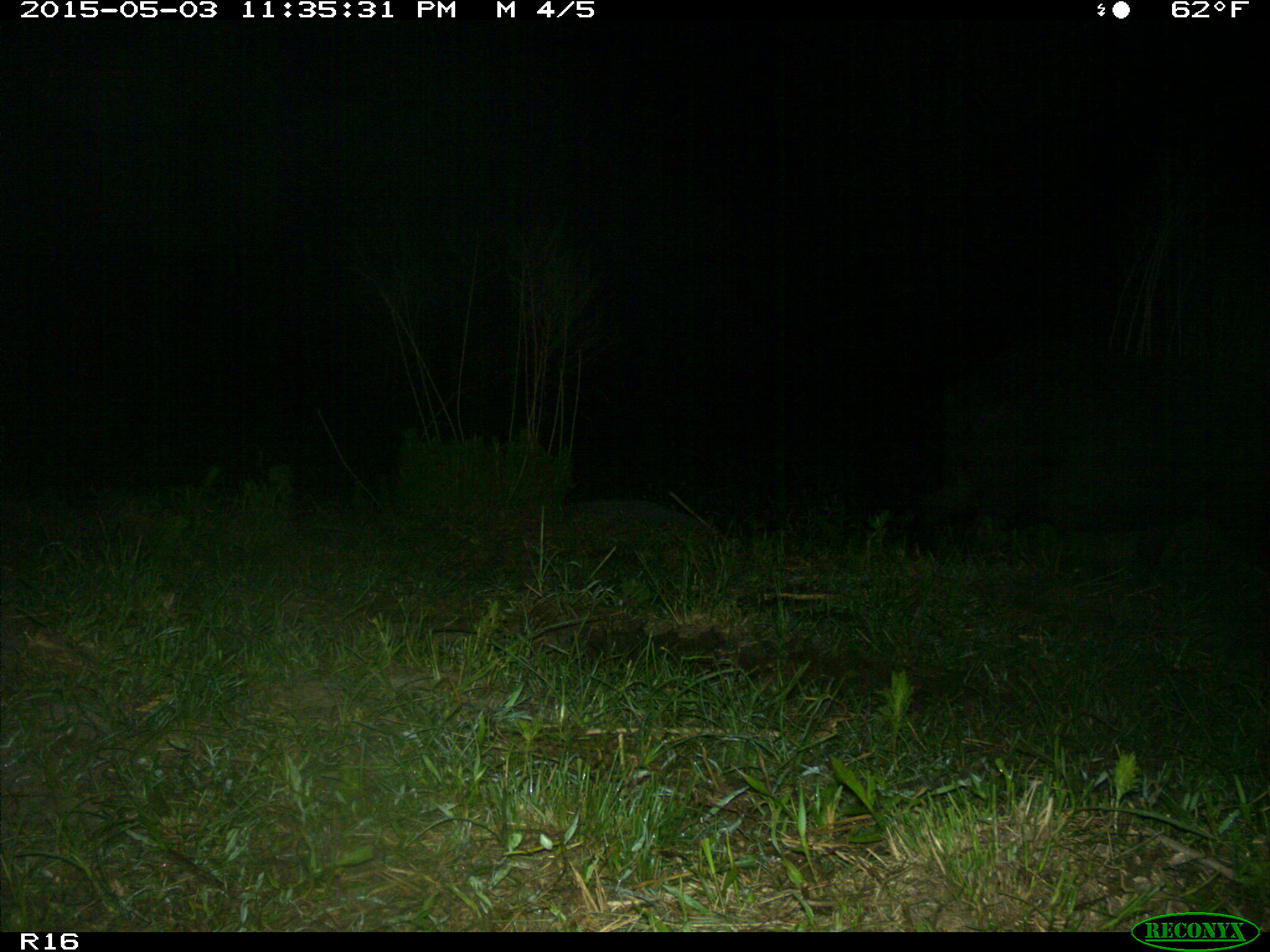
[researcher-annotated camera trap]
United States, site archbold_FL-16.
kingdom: Animalia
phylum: Chordata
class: Mammalia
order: Artiodactyla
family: Suidae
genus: Sus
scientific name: Sus scrofa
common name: wild boar